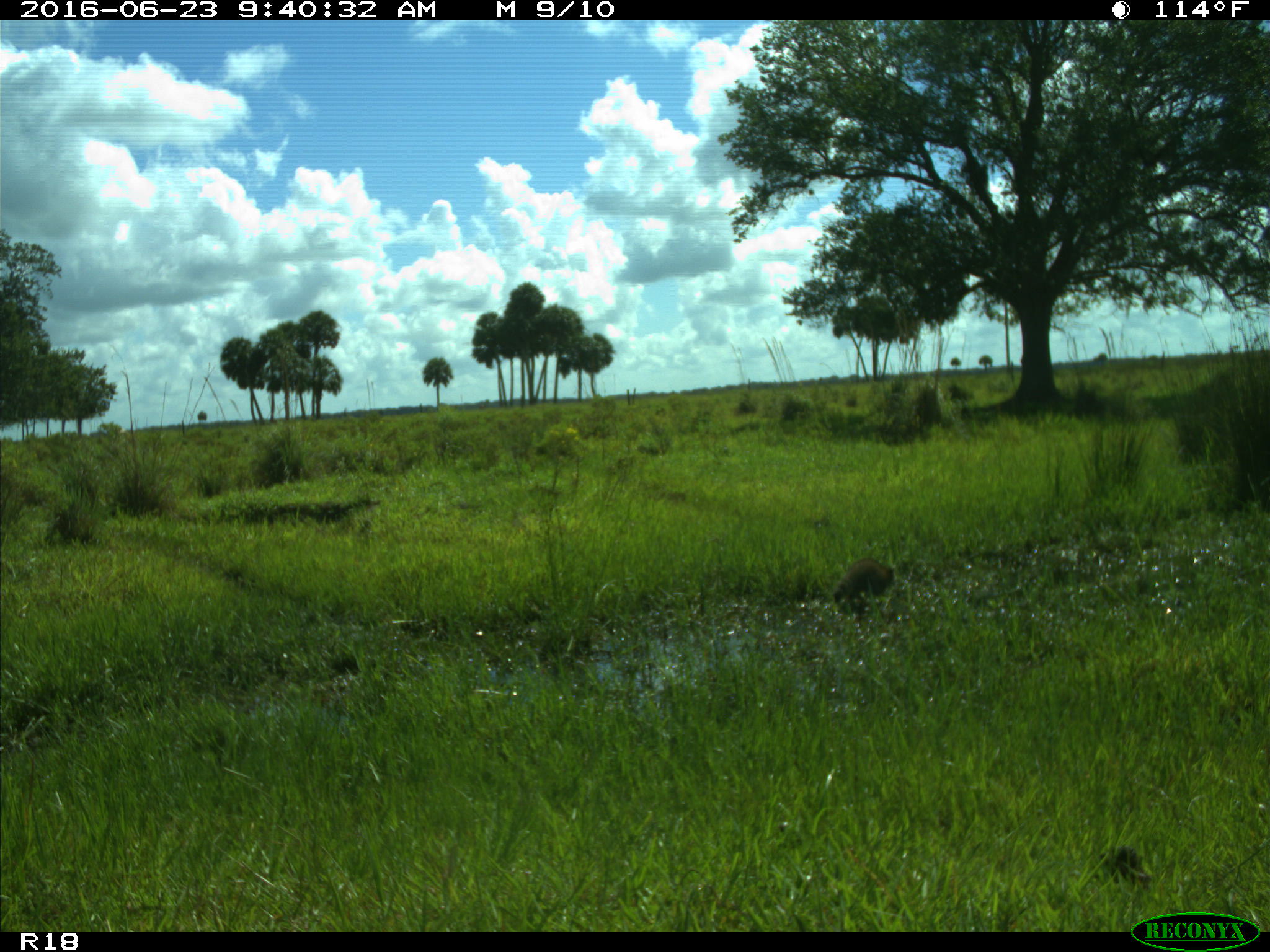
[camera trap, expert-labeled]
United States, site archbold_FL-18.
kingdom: Animalia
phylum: Chordata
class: Mammalia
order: Carnivora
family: Procyonidae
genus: Procyon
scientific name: Procyon lotor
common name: common raccoon